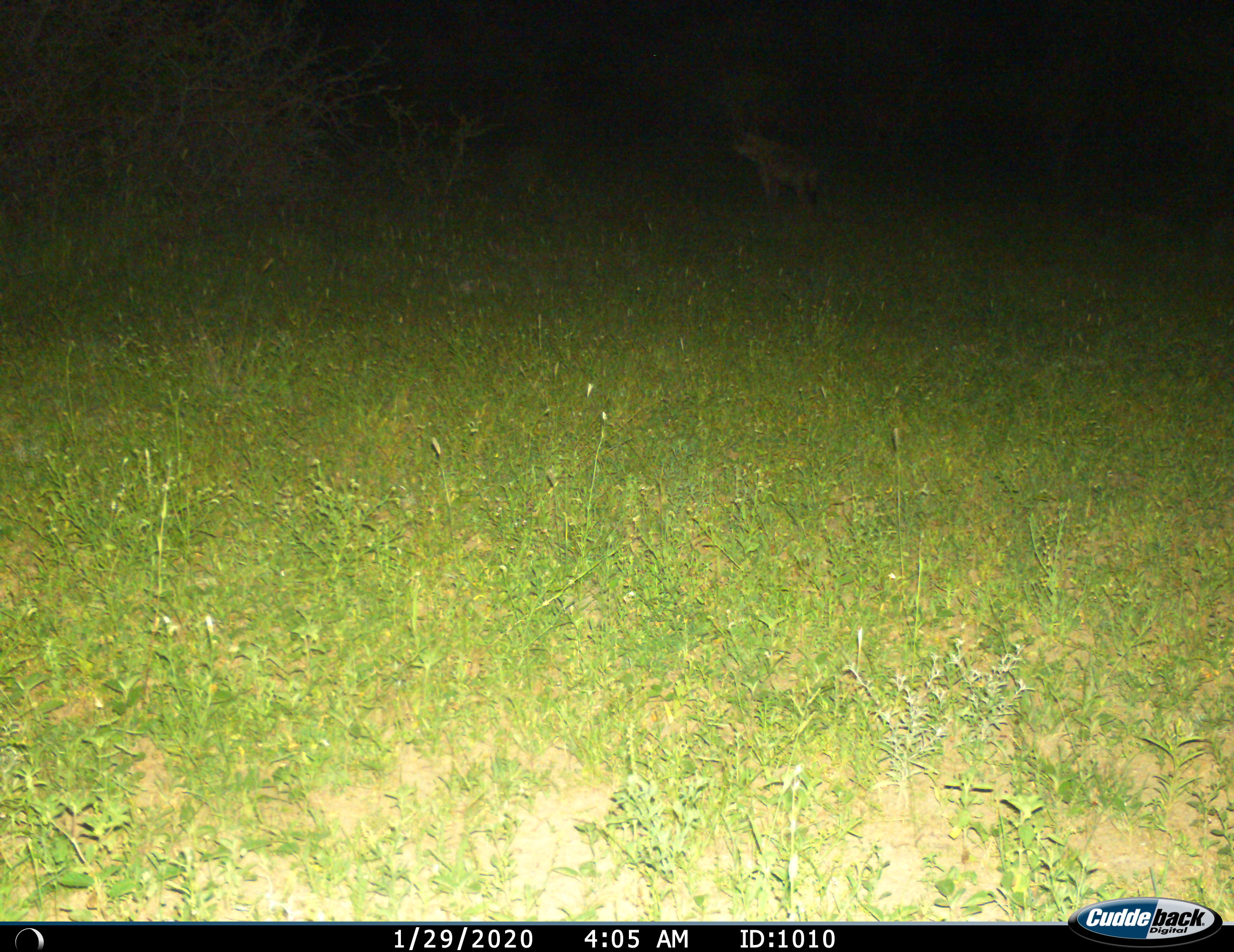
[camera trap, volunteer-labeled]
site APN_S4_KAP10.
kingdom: Animalia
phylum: Chordata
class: Mammalia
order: Carnivora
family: Hyaenidae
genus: Crocuta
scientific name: Crocuta crocuta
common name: spotted hyena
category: hyenaspotted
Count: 1.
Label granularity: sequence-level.